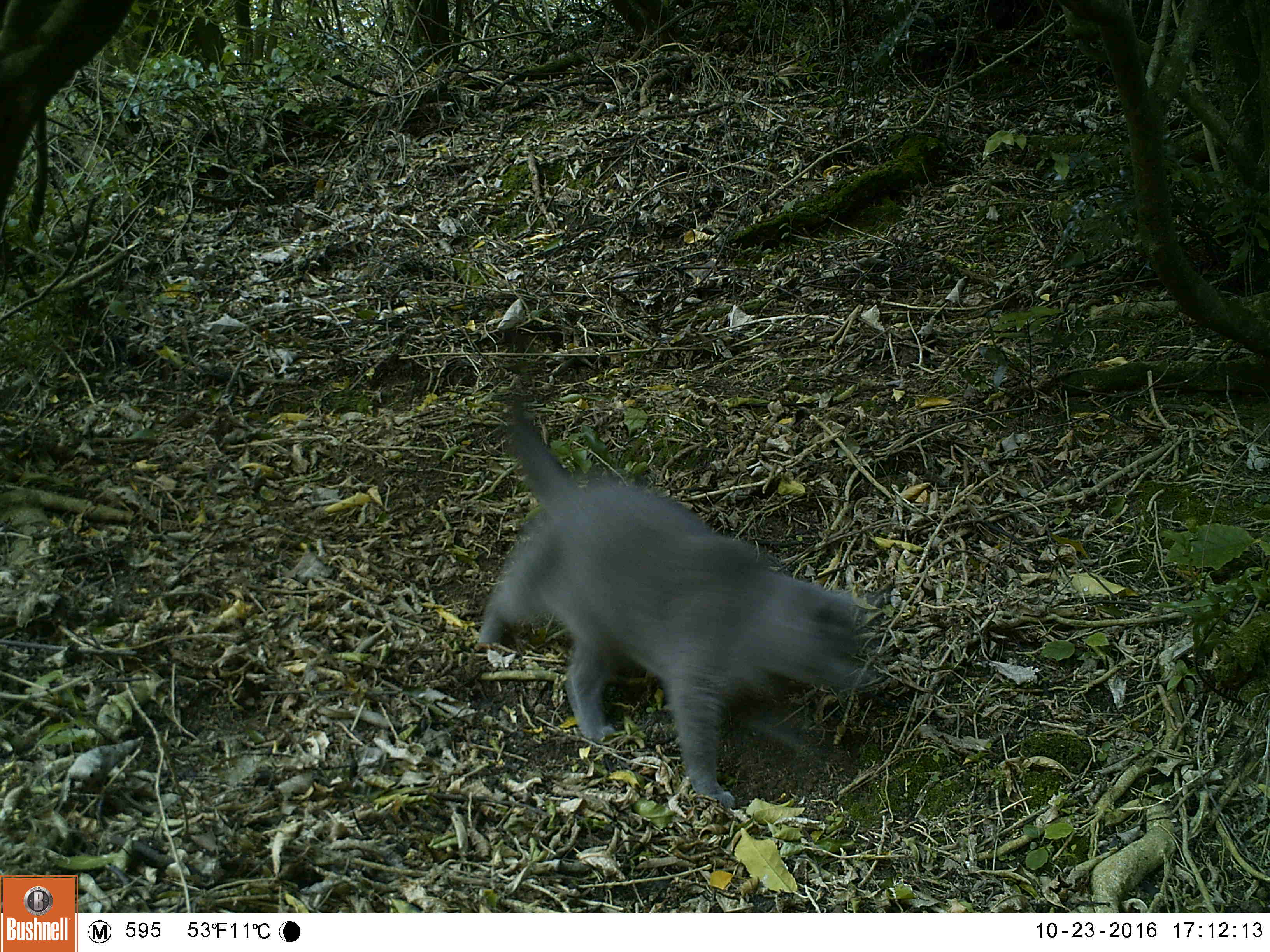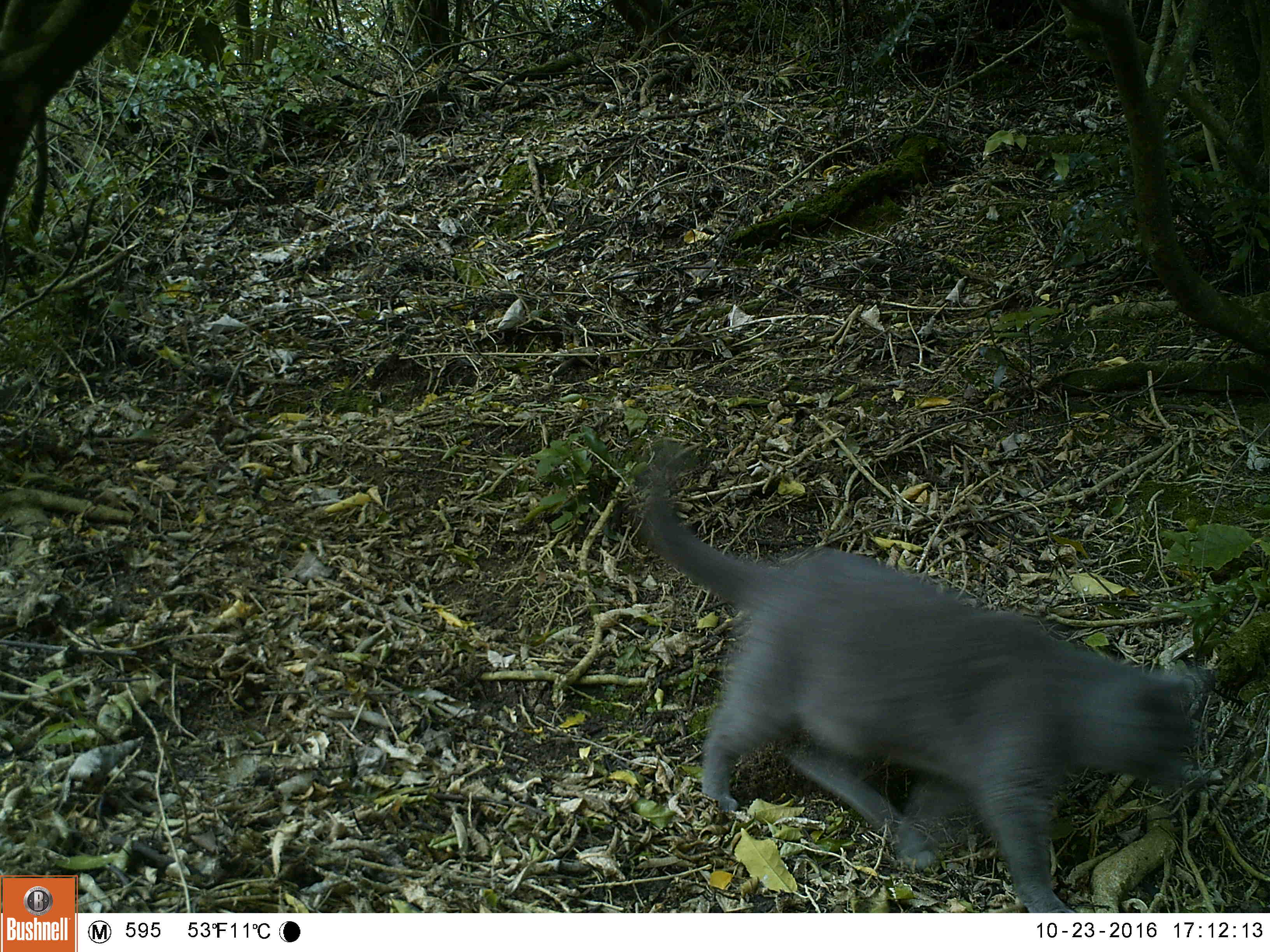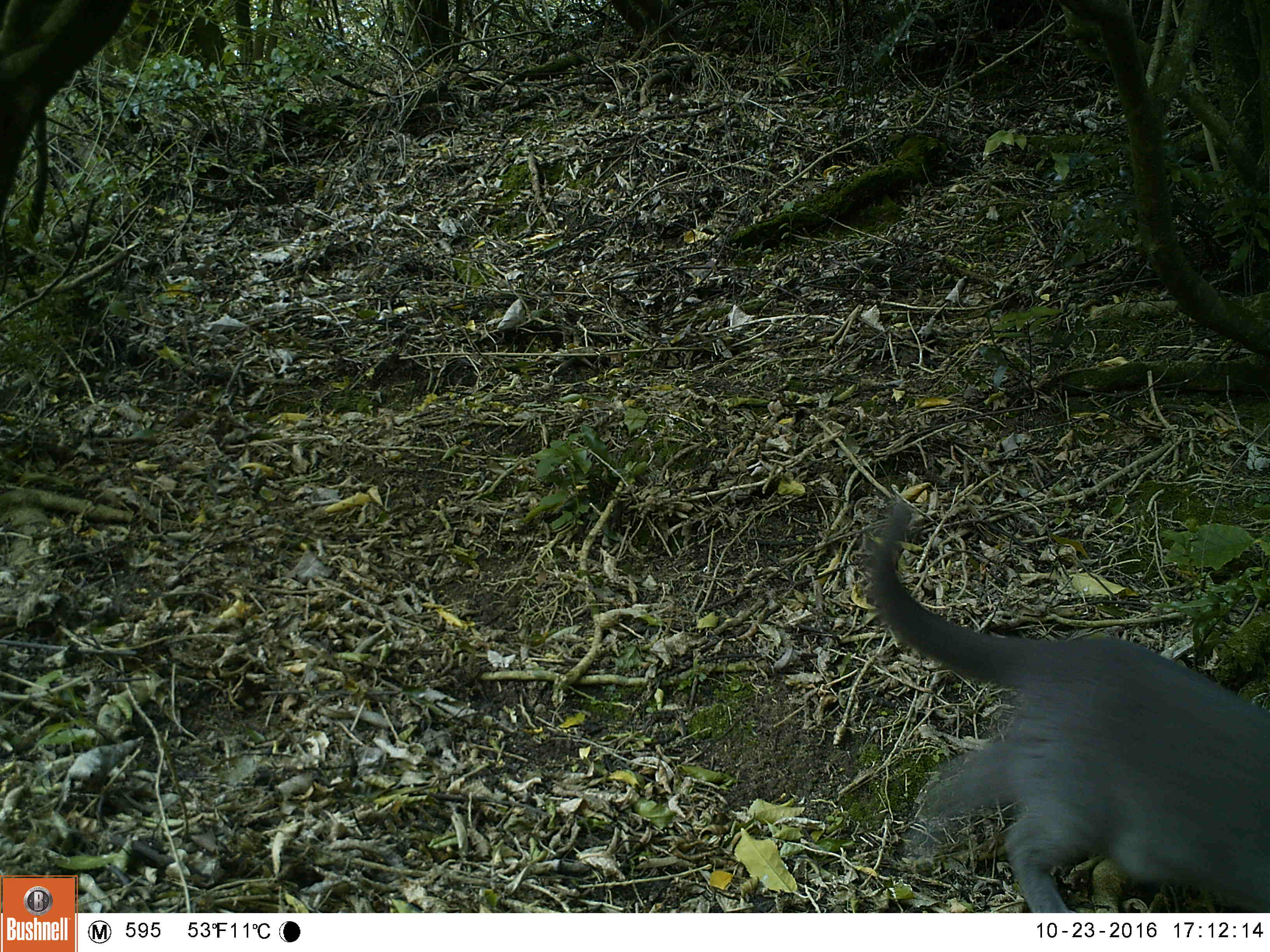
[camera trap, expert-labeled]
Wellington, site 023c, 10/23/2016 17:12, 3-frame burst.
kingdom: Animalia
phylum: Chordata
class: Mammalia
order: Carnivora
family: Felidae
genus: Felis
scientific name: Felis catus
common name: cat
Cat (Felis catus).